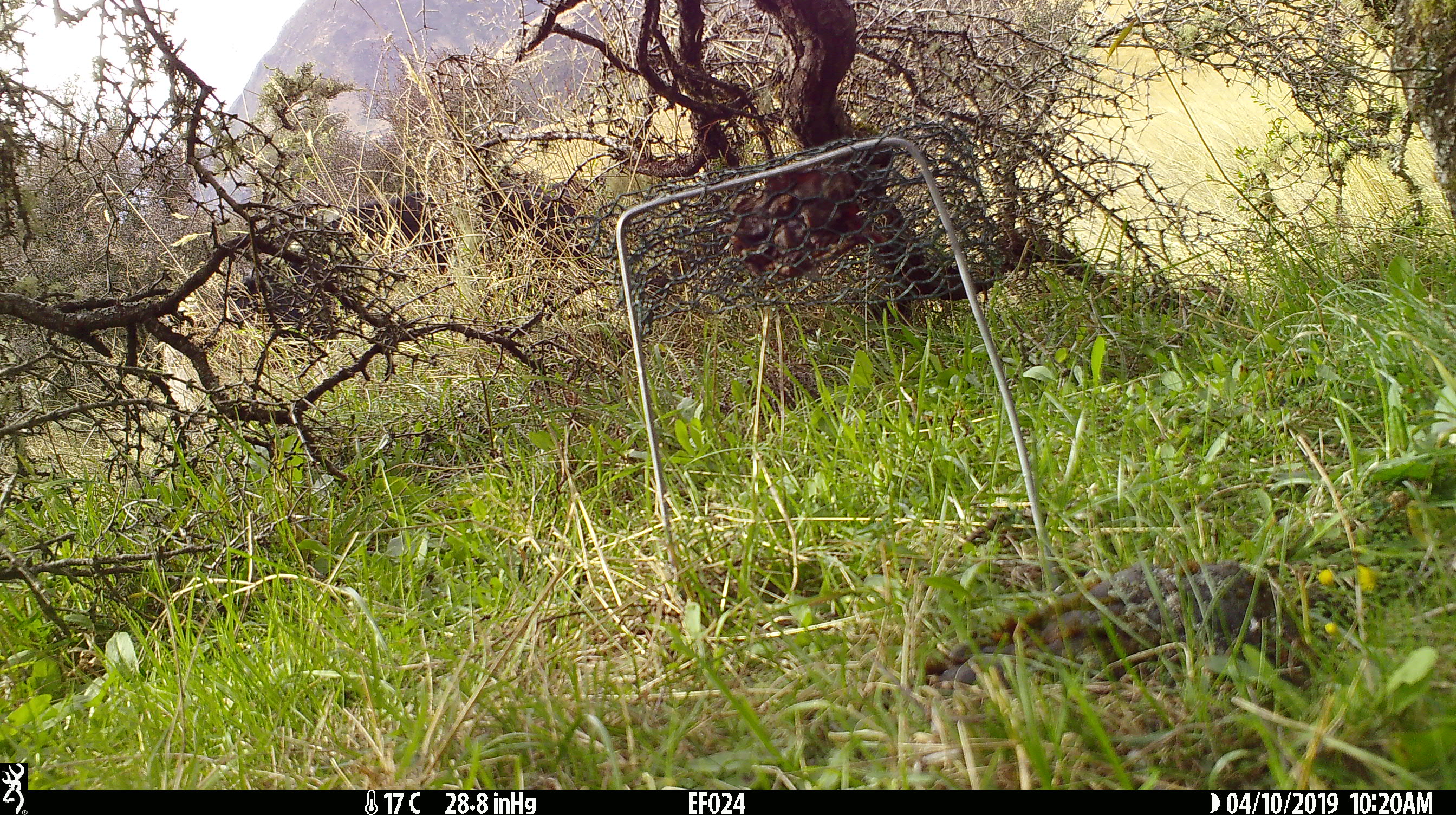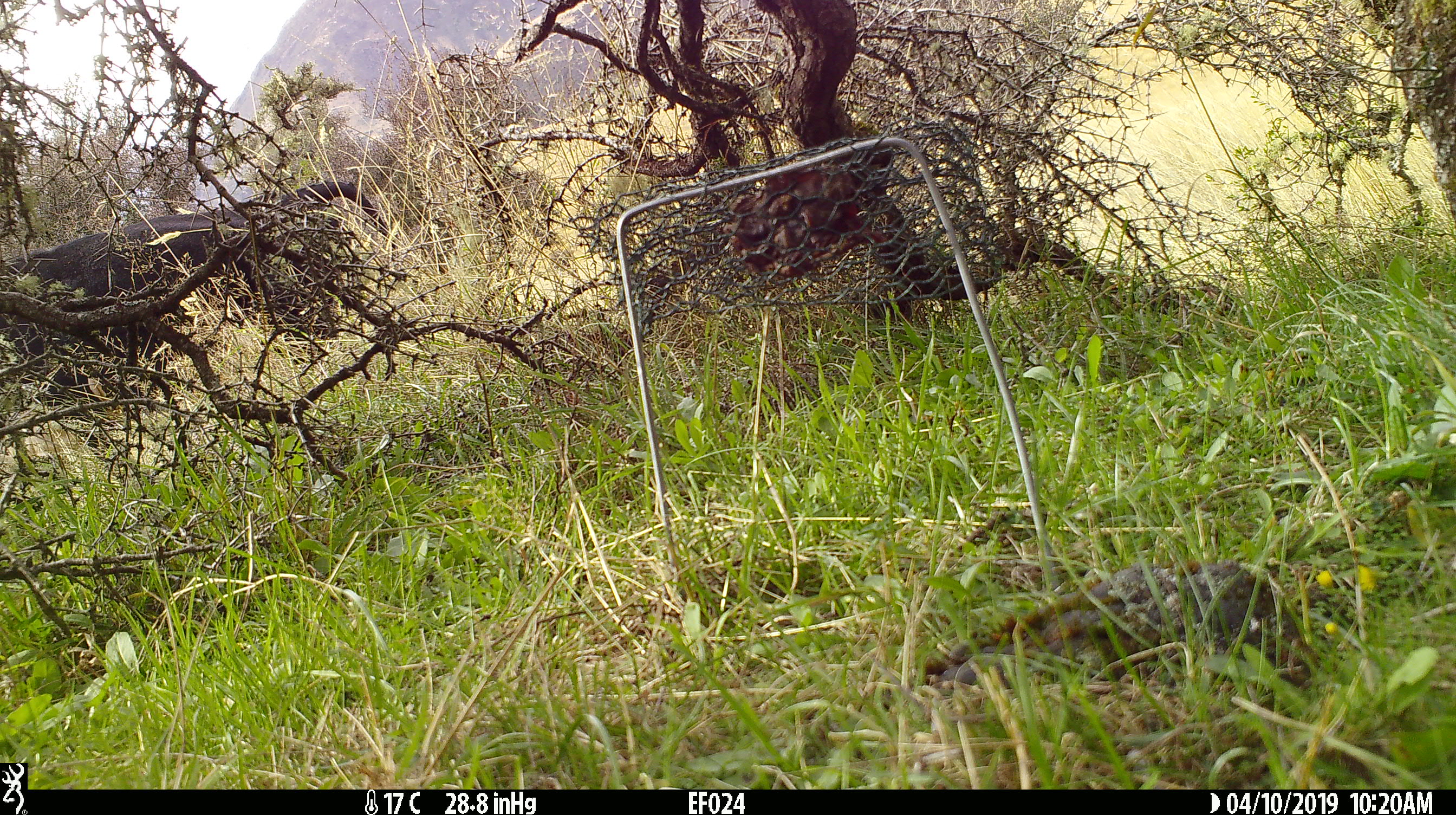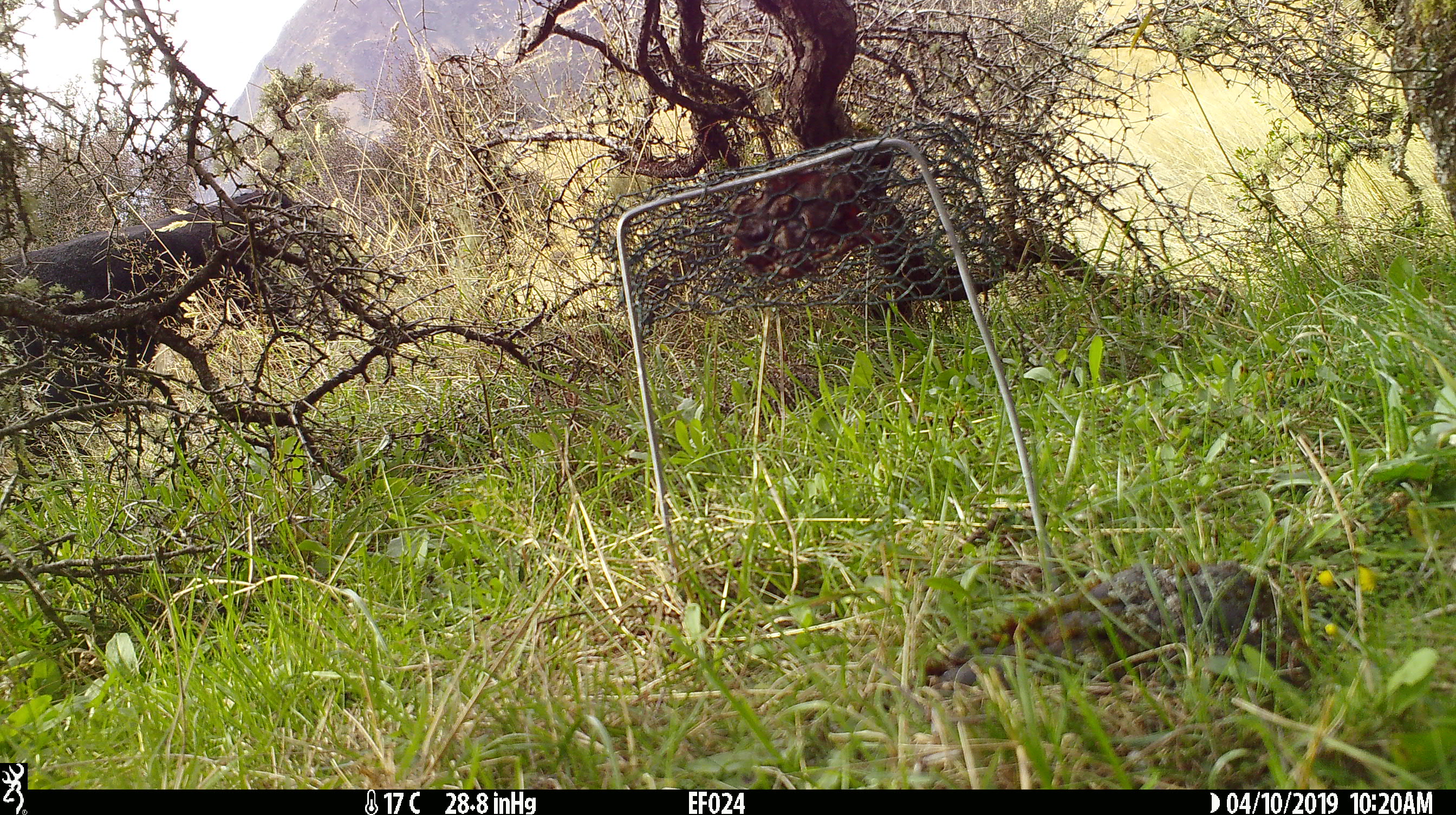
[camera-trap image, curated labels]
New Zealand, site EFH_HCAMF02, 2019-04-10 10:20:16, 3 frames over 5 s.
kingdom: Animalia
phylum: Chordata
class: Mammalia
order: Artiodactyla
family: Bovidae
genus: Bos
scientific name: Bos taurus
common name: domestic cow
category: cow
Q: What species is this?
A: Cow (domestic cow) (Bos taurus).